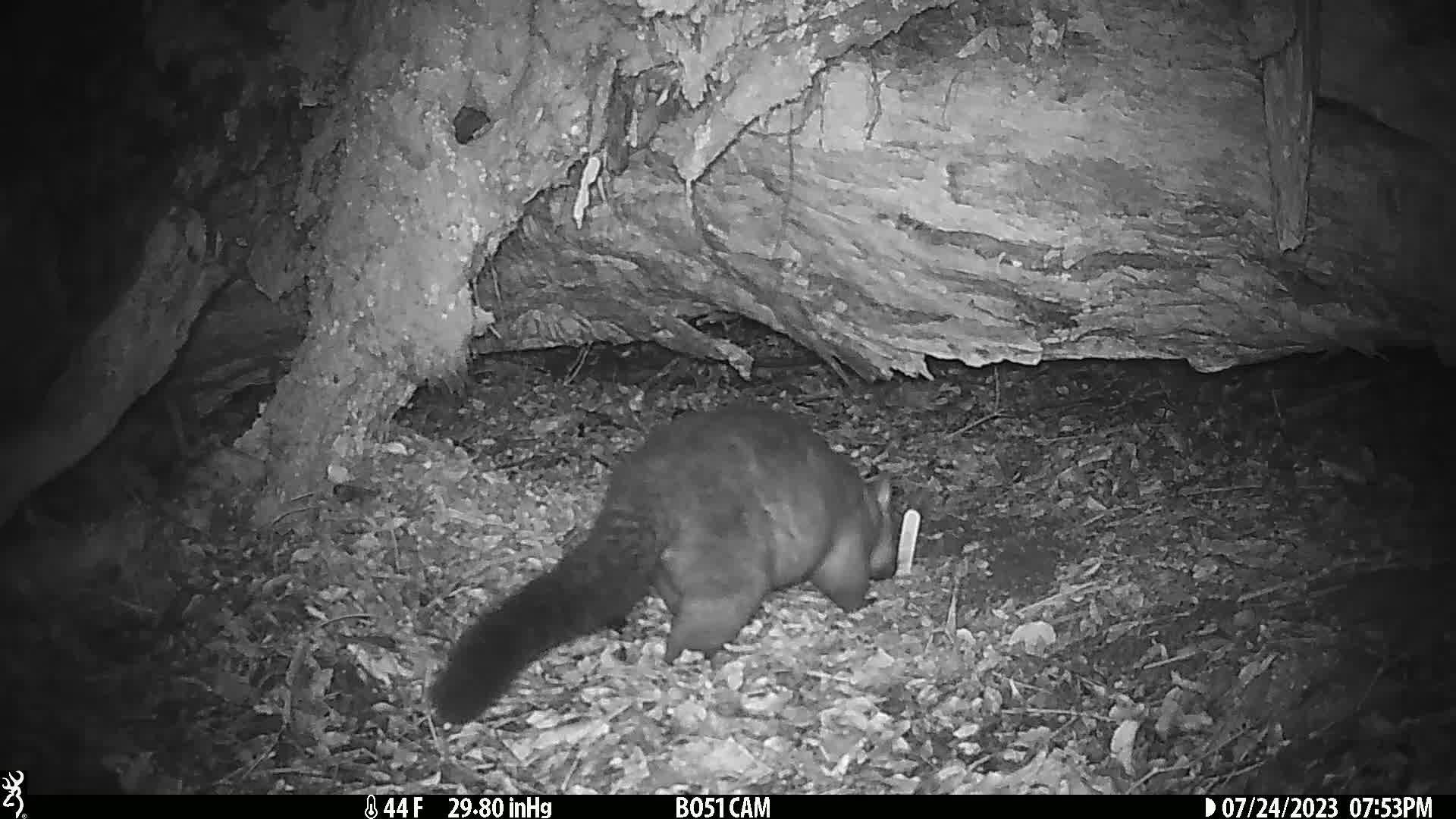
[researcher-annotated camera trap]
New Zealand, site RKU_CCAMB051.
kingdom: Animalia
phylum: Chordata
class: Mammalia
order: Diprotodontia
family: Phalangeridae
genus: Trichosurus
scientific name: Trichosurus vulpecula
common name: common brushtail possum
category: possum